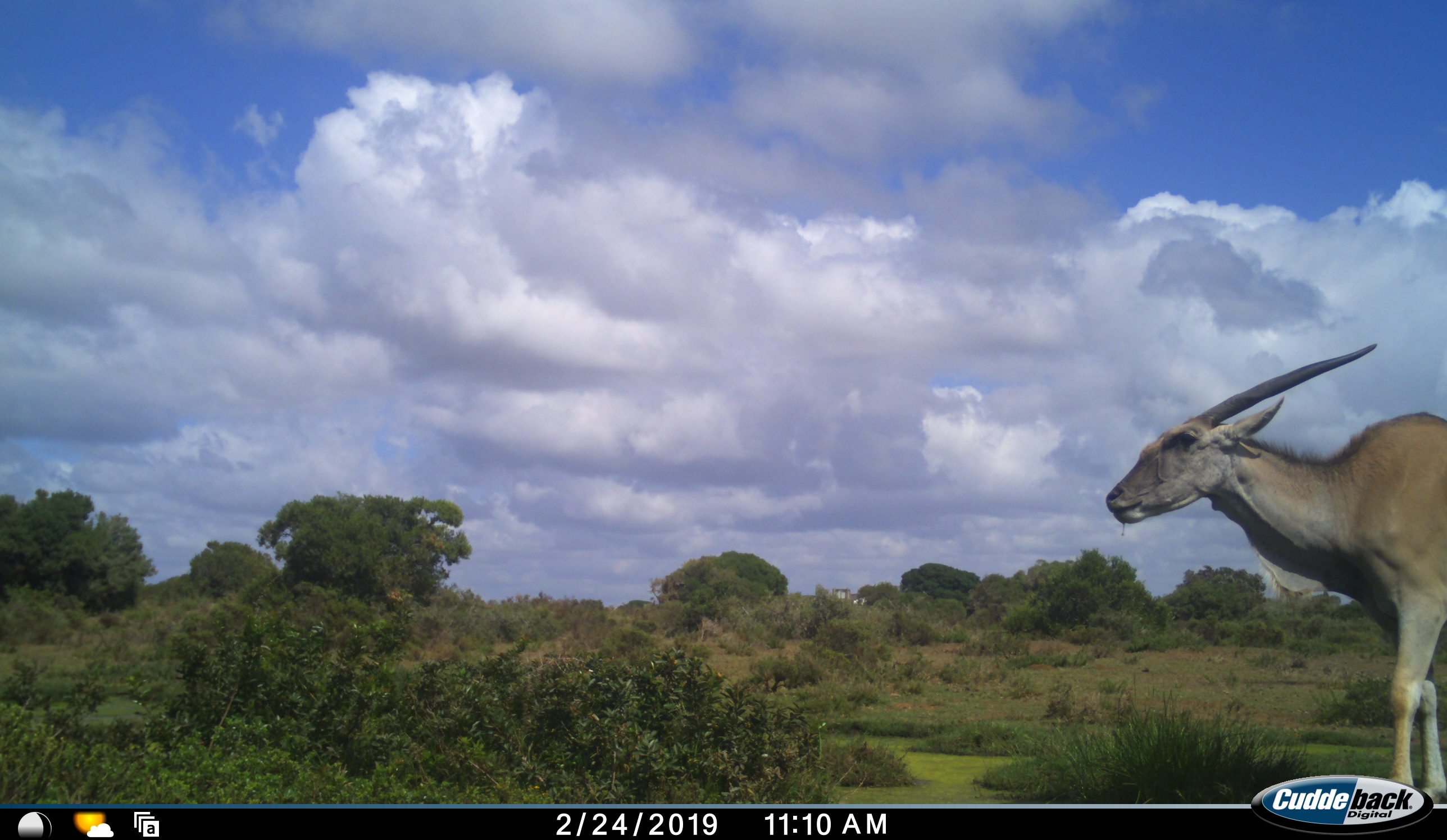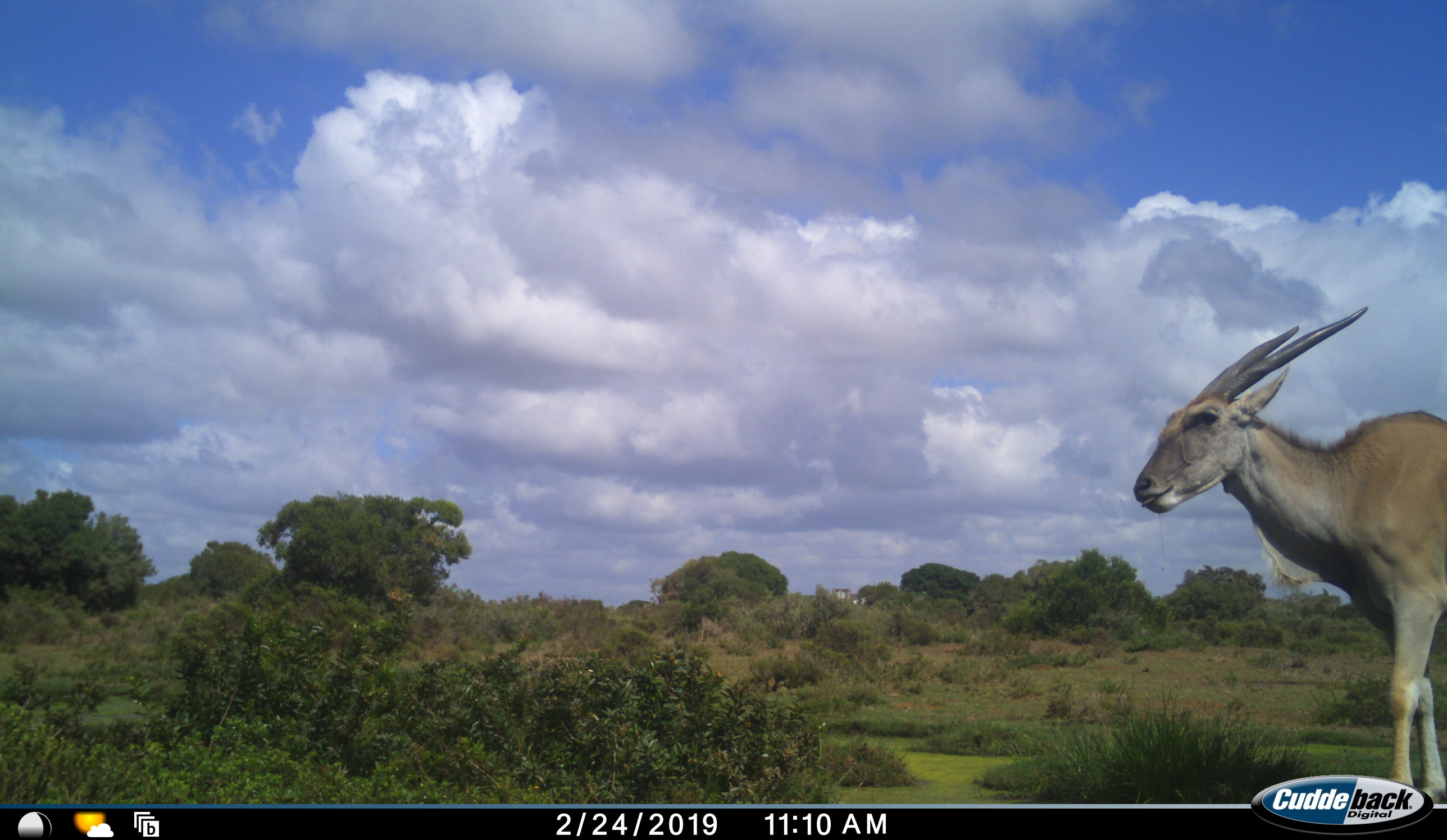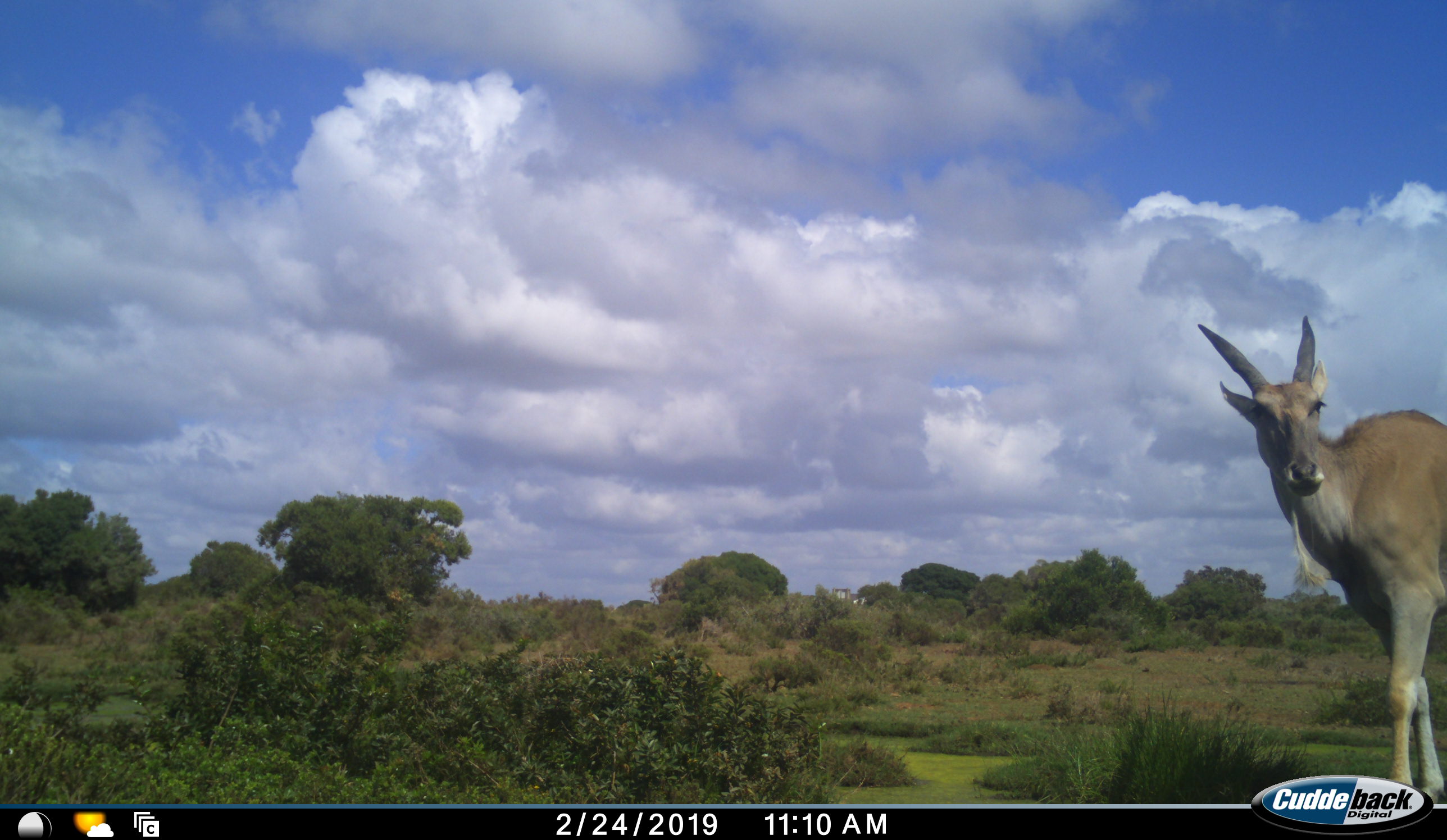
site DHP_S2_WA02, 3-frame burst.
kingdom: Animalia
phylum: Chordata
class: Mammalia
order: Artiodactyla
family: Bovidae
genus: Tragelaphus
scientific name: Tragelaphus oryx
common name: eland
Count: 1.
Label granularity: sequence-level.